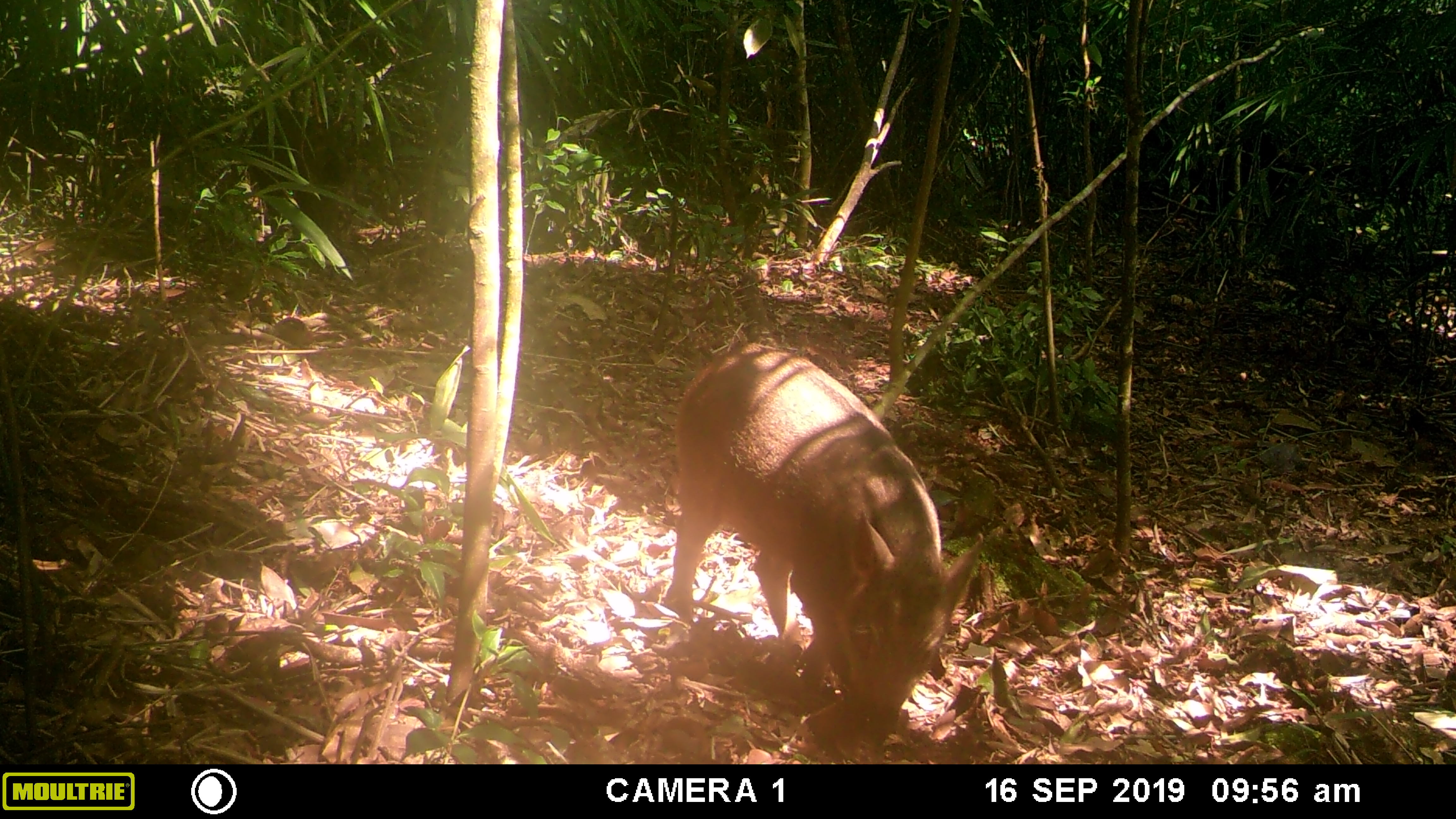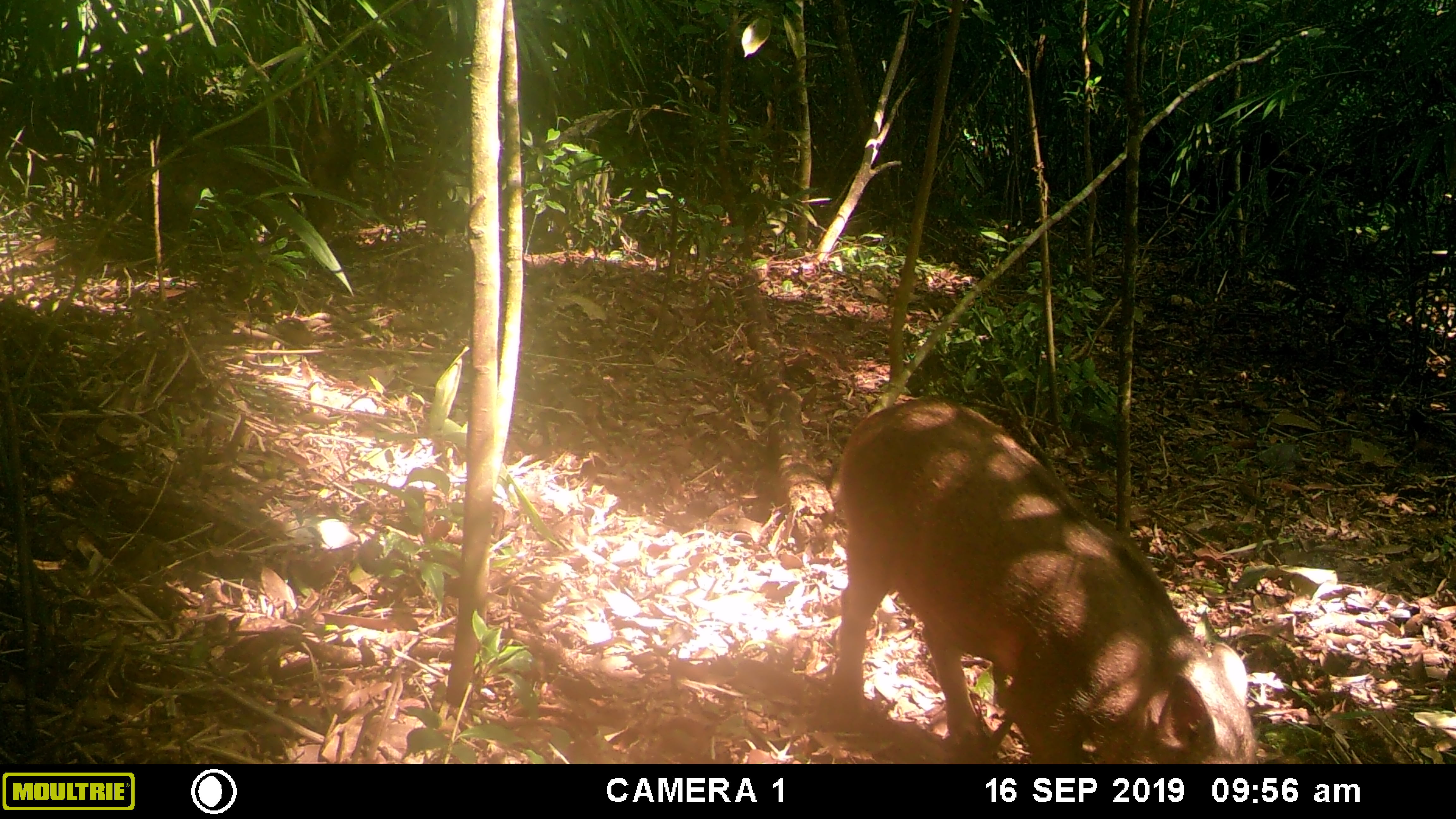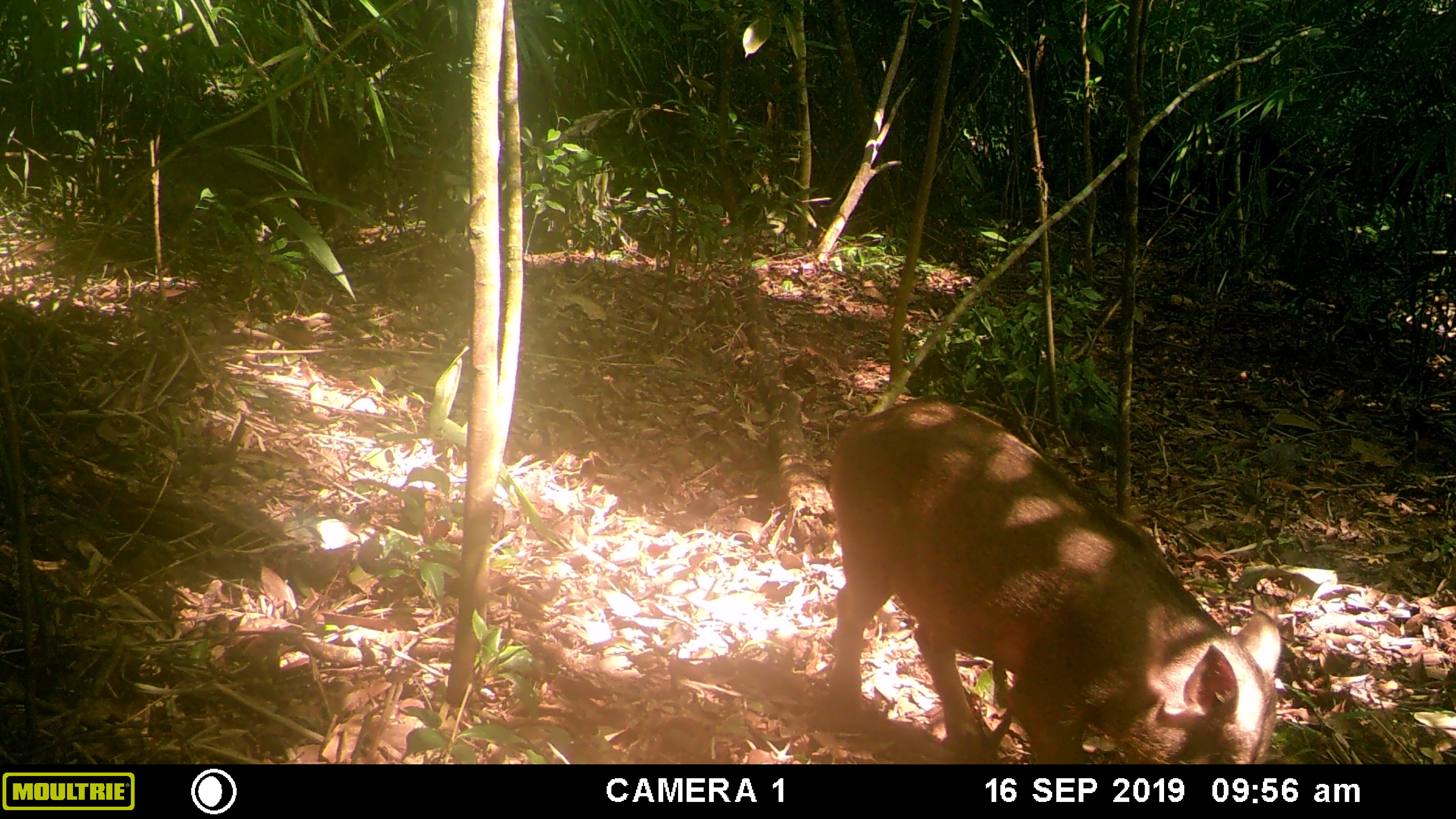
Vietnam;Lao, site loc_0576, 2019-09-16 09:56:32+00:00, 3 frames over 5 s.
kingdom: Animalia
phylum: Chordata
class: Mammalia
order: Artiodactyla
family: Suidae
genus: Sus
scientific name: Sus scrofa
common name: eurasian wild pig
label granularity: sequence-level